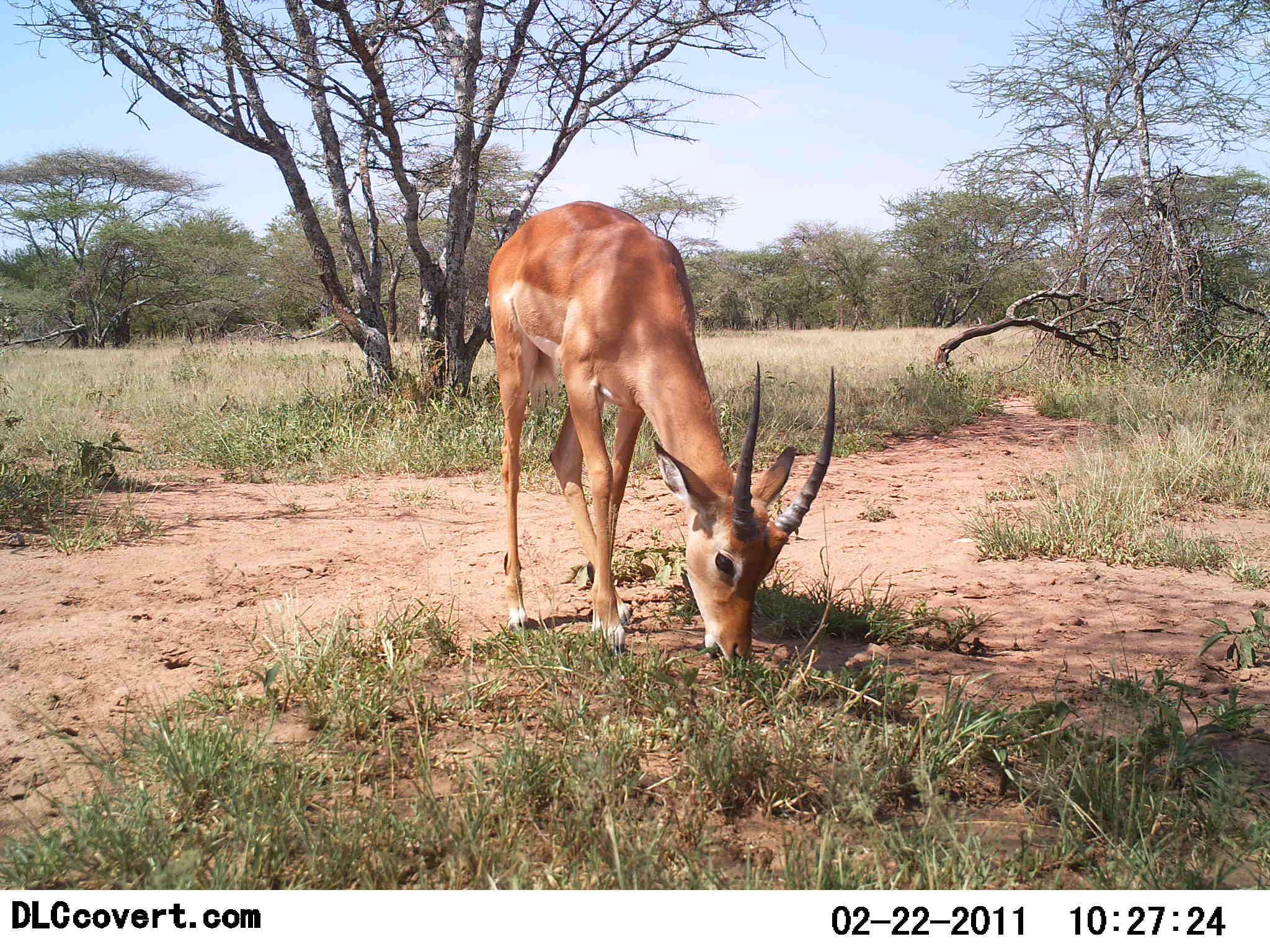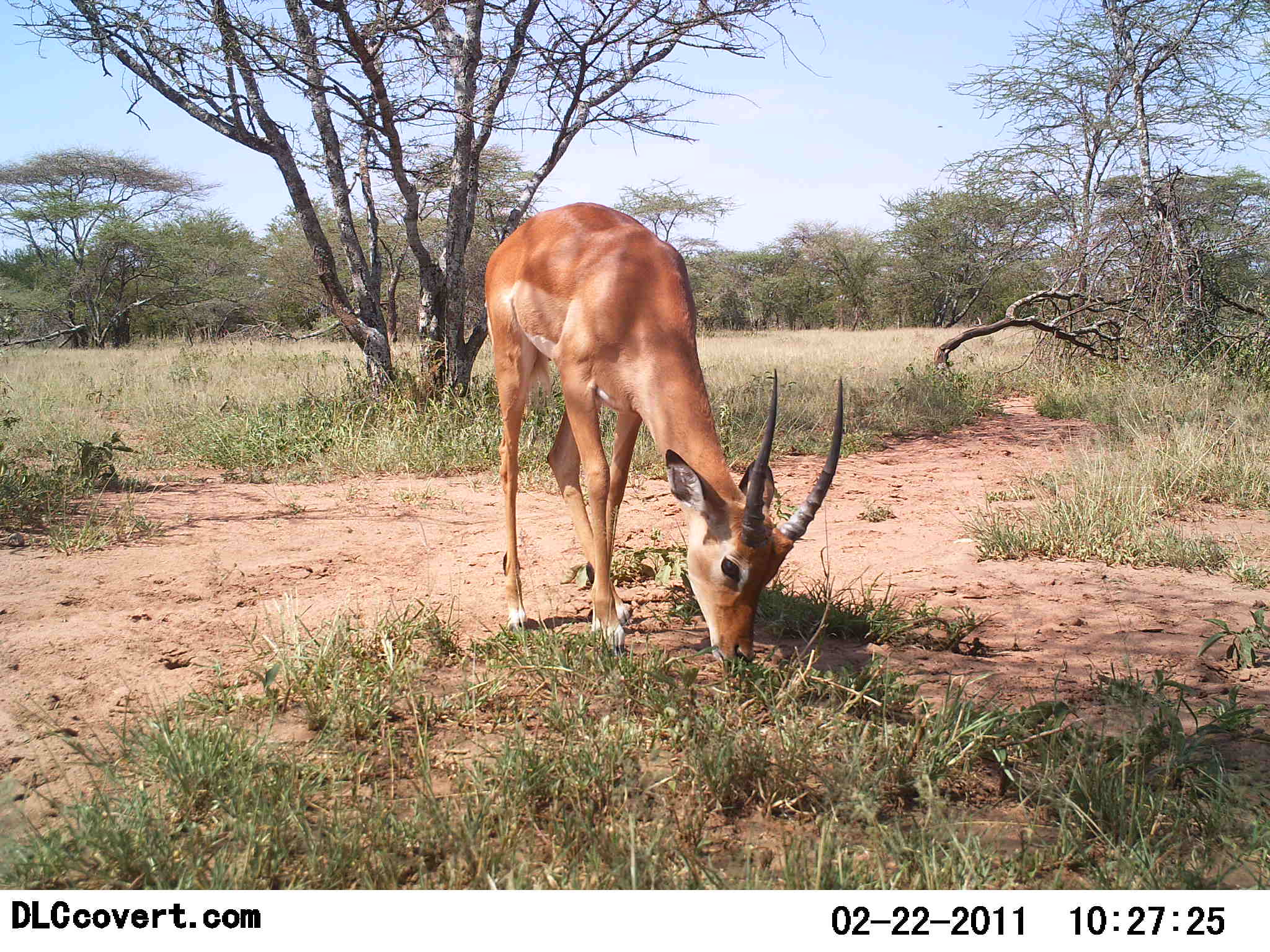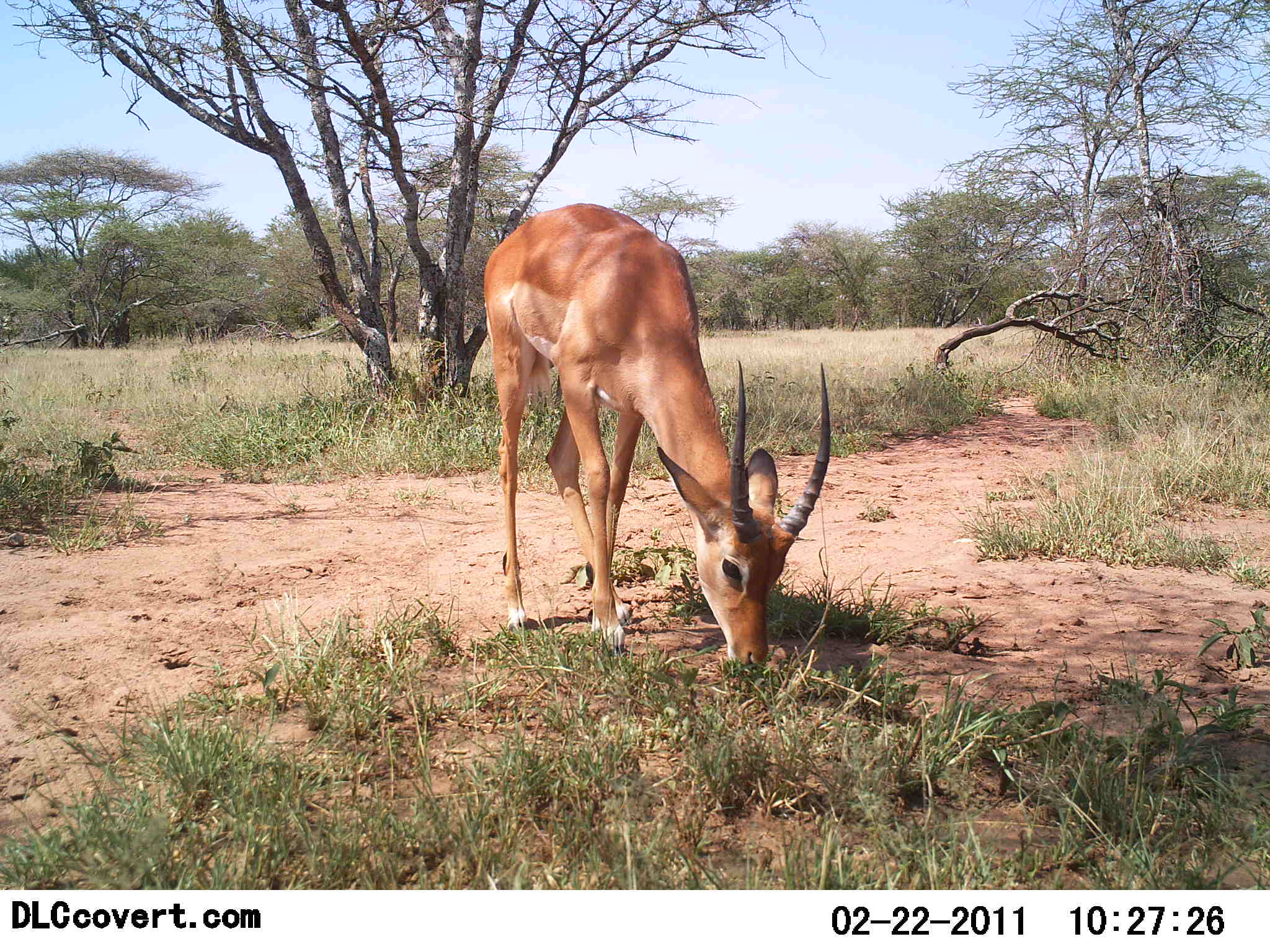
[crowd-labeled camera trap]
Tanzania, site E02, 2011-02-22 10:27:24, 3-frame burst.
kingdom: Animalia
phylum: Chordata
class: Mammalia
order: Artiodactyla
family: Bovidae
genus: Nanger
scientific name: Nanger granti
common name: grant's gazelle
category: gazellegrants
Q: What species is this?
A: Gazellegrants (grant's gazelle) (Nanger granti).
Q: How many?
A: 1.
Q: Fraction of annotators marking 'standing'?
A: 0%.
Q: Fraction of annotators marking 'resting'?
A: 0%.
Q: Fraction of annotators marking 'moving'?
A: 0%.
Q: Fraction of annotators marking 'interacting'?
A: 0%.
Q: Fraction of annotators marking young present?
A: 0%.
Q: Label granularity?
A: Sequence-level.